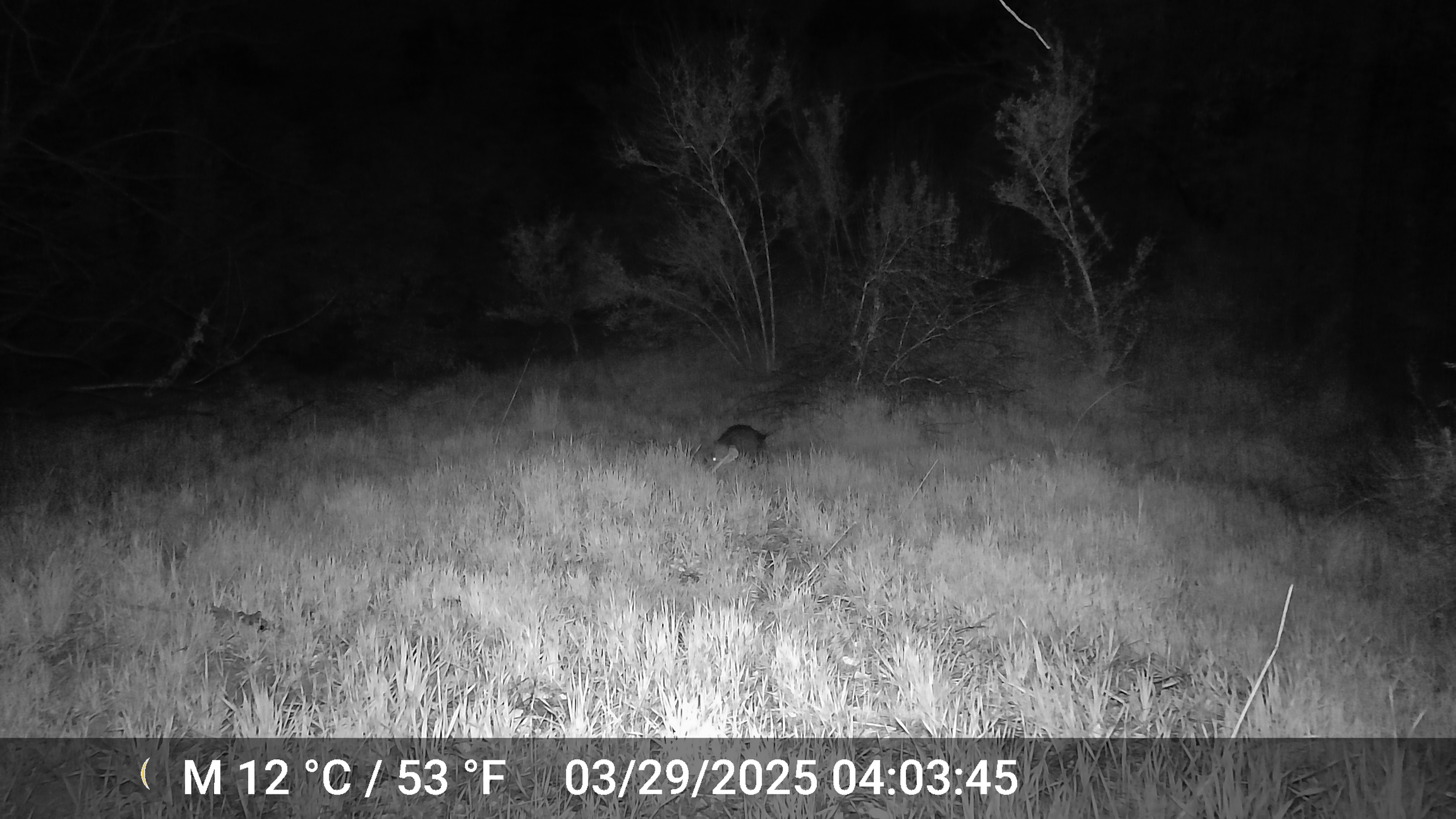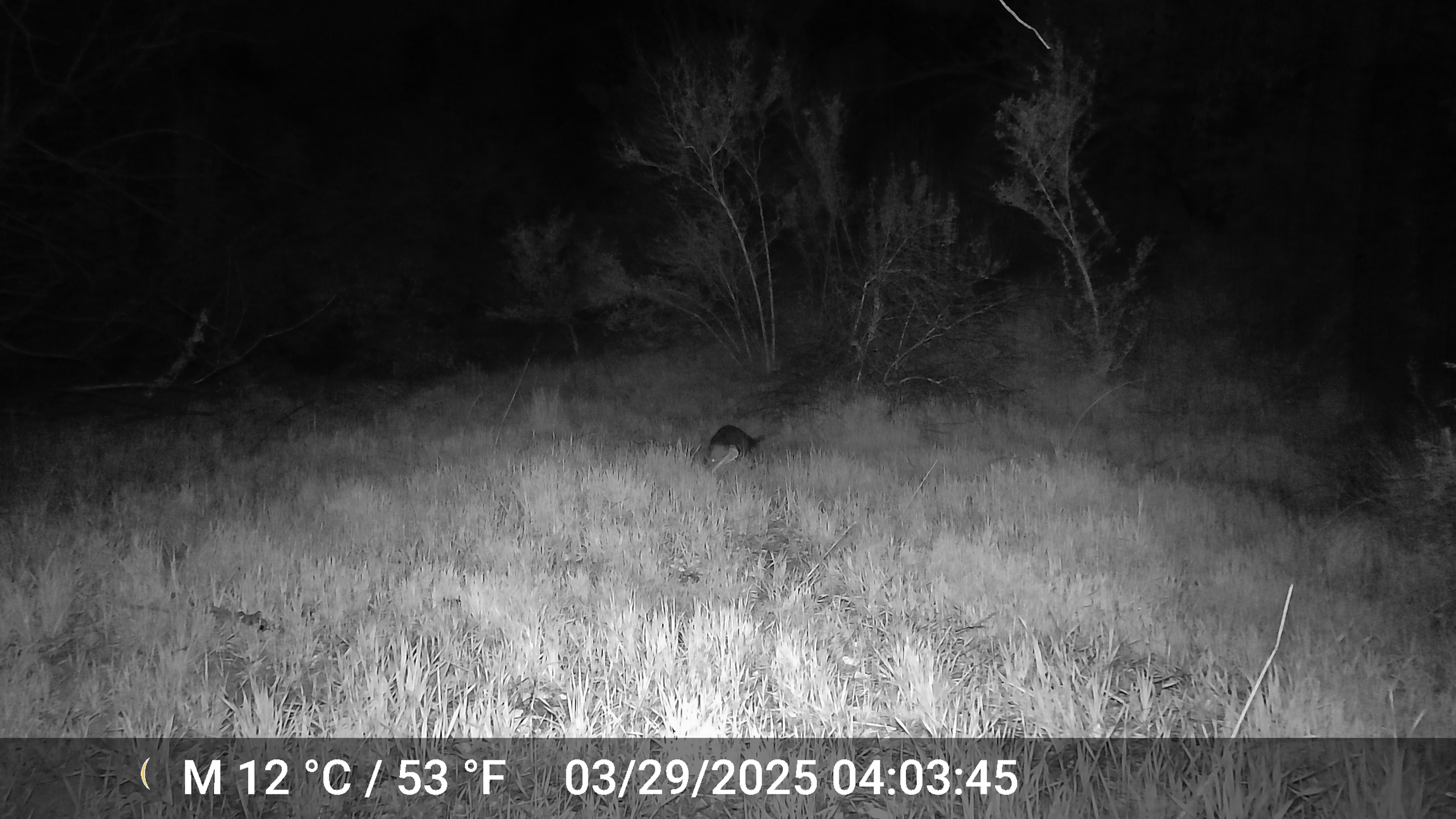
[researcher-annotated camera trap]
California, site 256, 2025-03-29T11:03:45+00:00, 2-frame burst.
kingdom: Animalia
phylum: Chordata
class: Mammalia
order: Didelphimorphia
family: Didelphidae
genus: Didelphis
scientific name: Didelphis virginiana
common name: virginia opossum